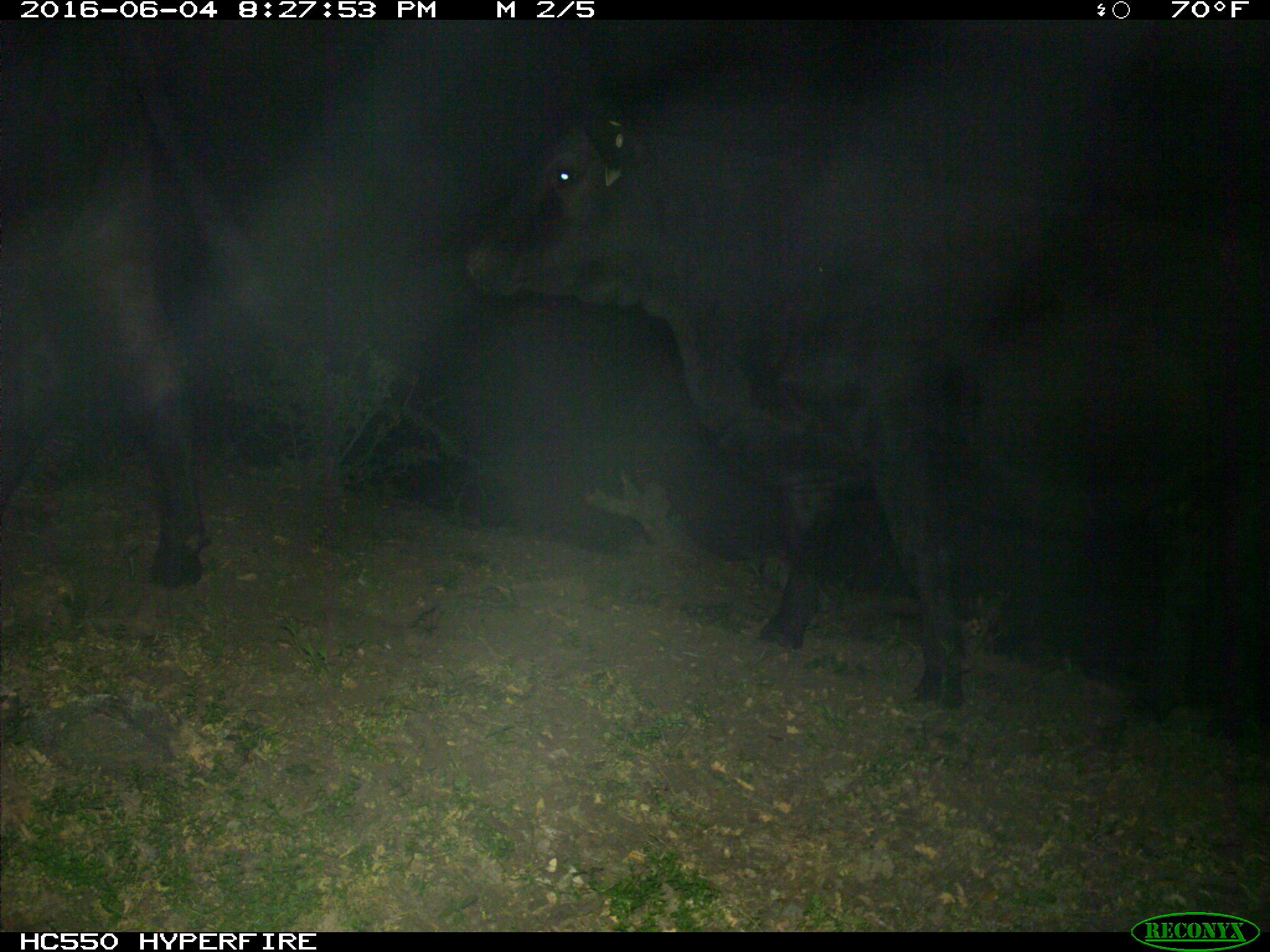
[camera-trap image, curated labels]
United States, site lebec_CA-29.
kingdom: Animalia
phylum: Chordata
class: Mammalia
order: Artiodactyla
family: Bovidae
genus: Bos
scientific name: Bos taurus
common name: domestic cow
Bos taurus (domestic cow).